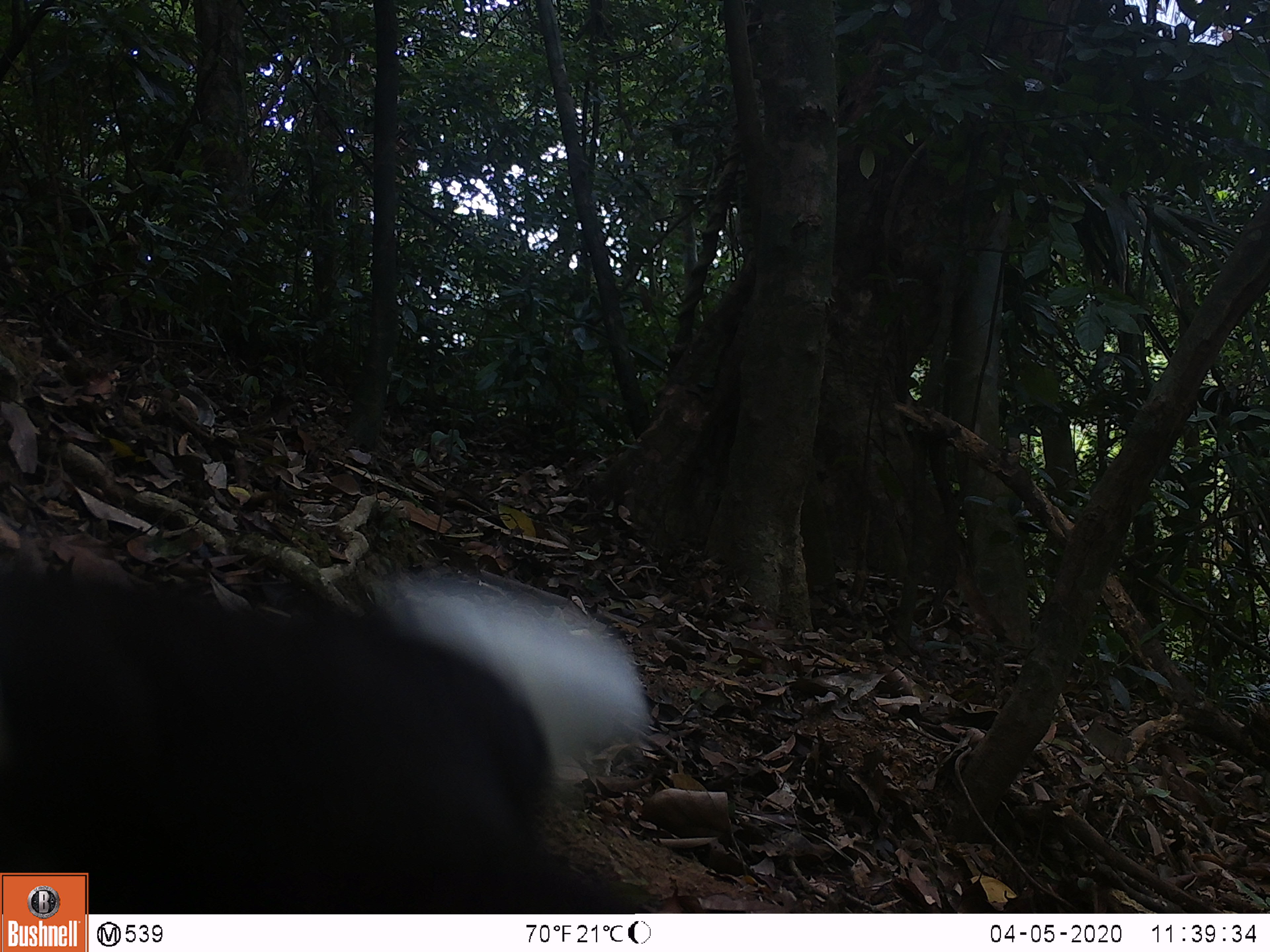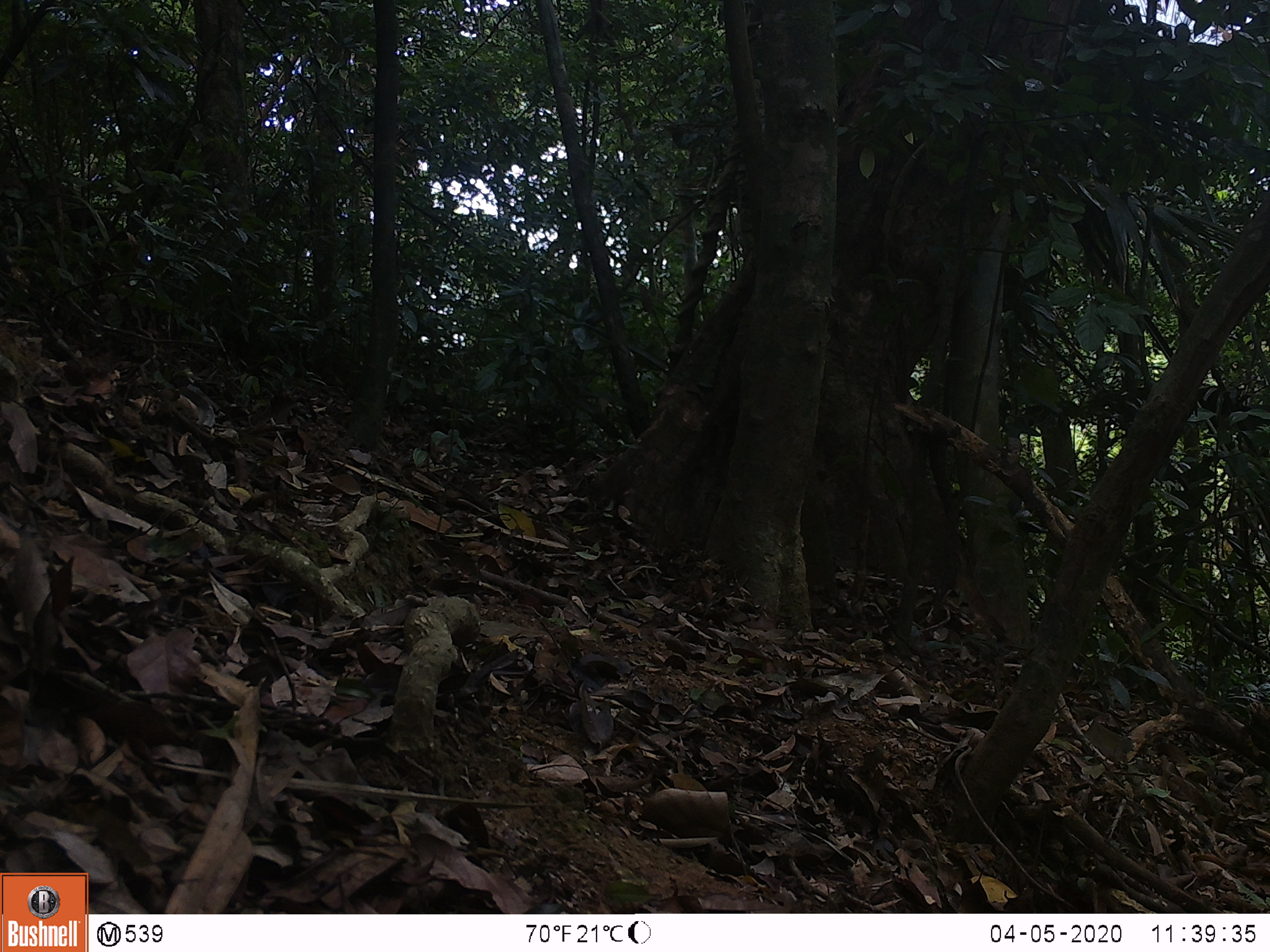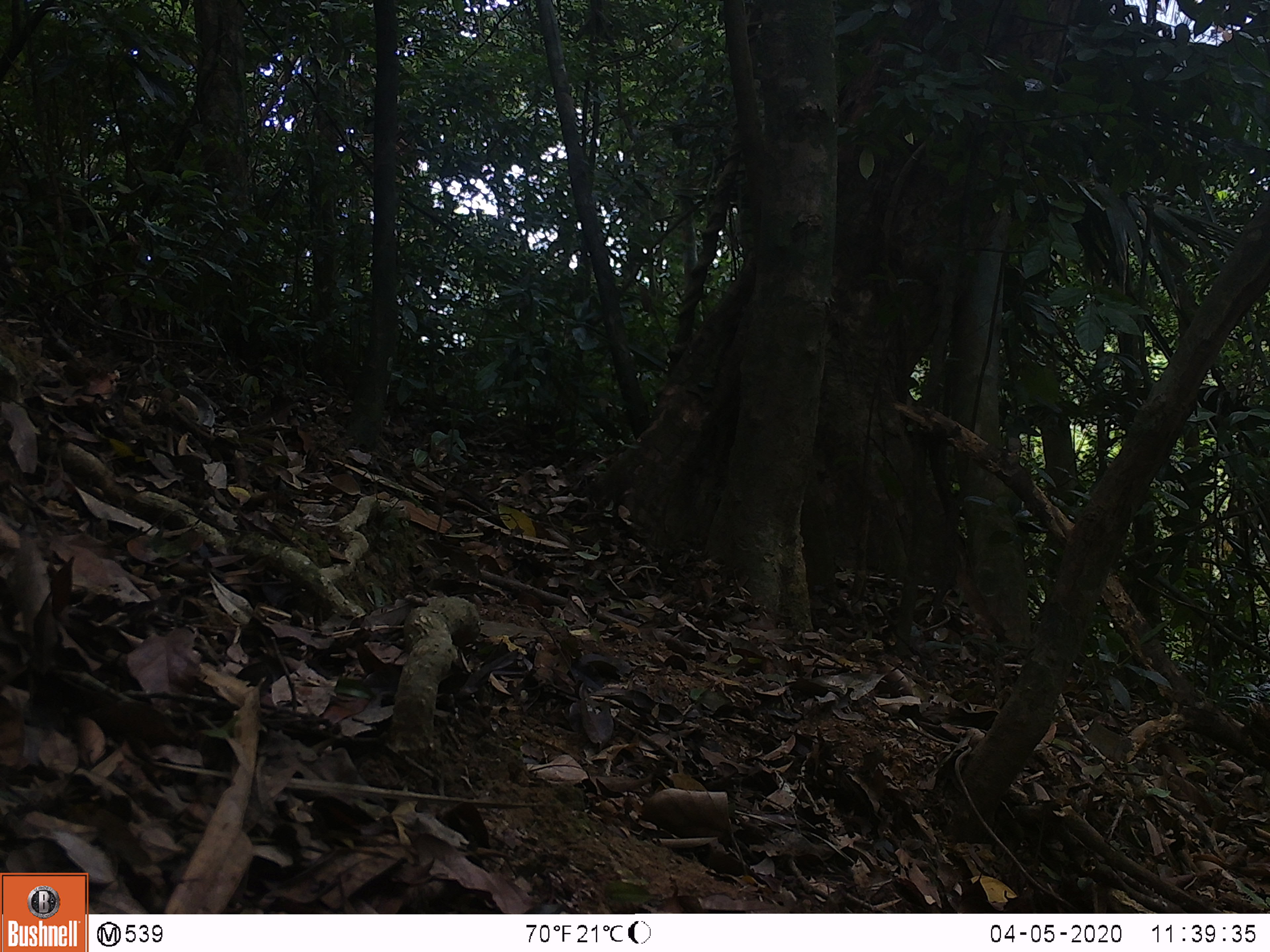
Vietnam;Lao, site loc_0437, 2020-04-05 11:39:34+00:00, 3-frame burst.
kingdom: Animalia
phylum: Chordata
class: Aves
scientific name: Aves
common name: bird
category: unidentified bird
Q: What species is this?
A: Unidentified bird (bird) (Aves).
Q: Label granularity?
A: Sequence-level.